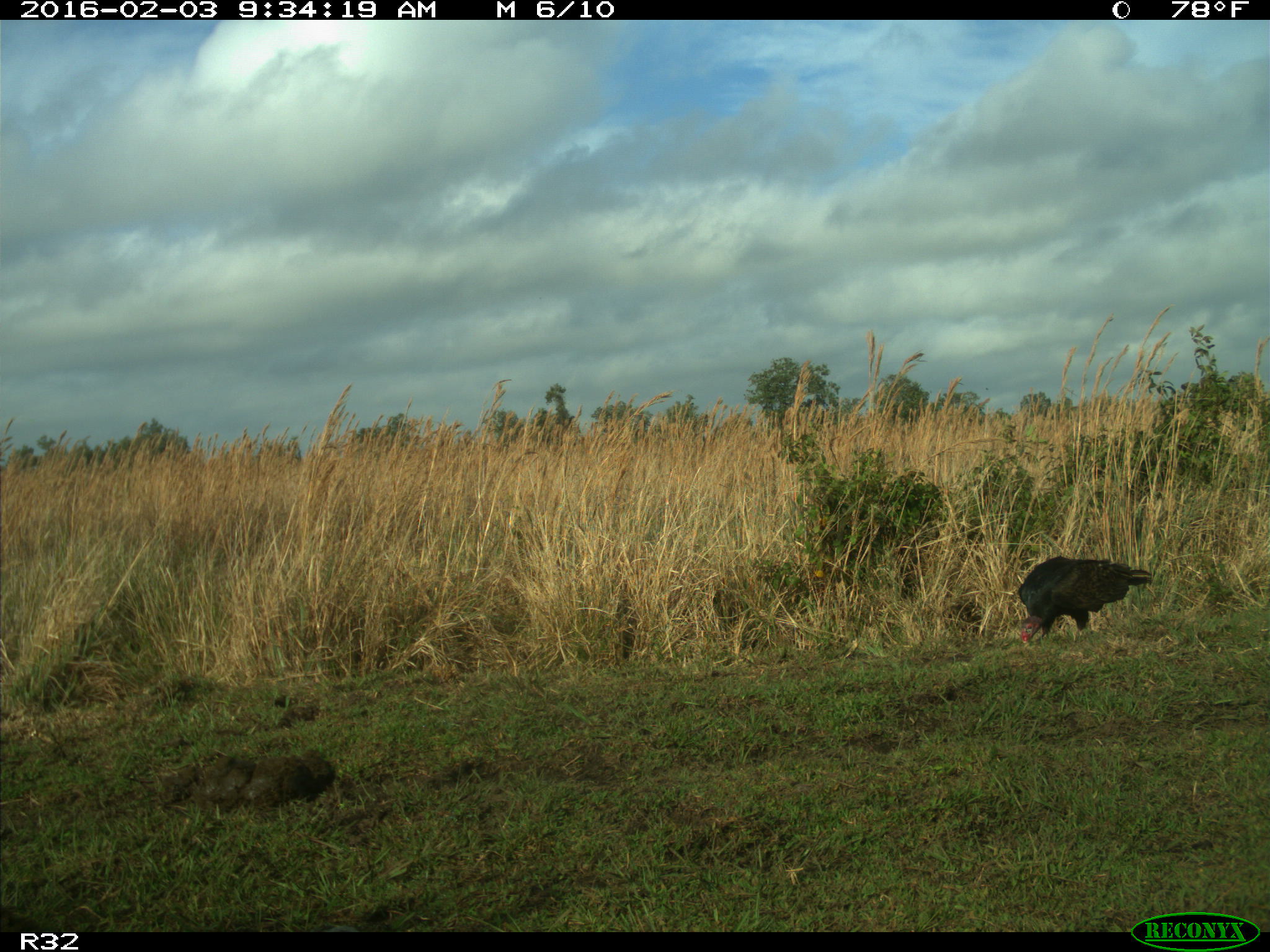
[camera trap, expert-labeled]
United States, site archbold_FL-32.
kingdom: Animalia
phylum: Chordata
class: Aves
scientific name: Aves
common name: birds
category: unidentified bird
Unidentified bird (birds) (Aves).